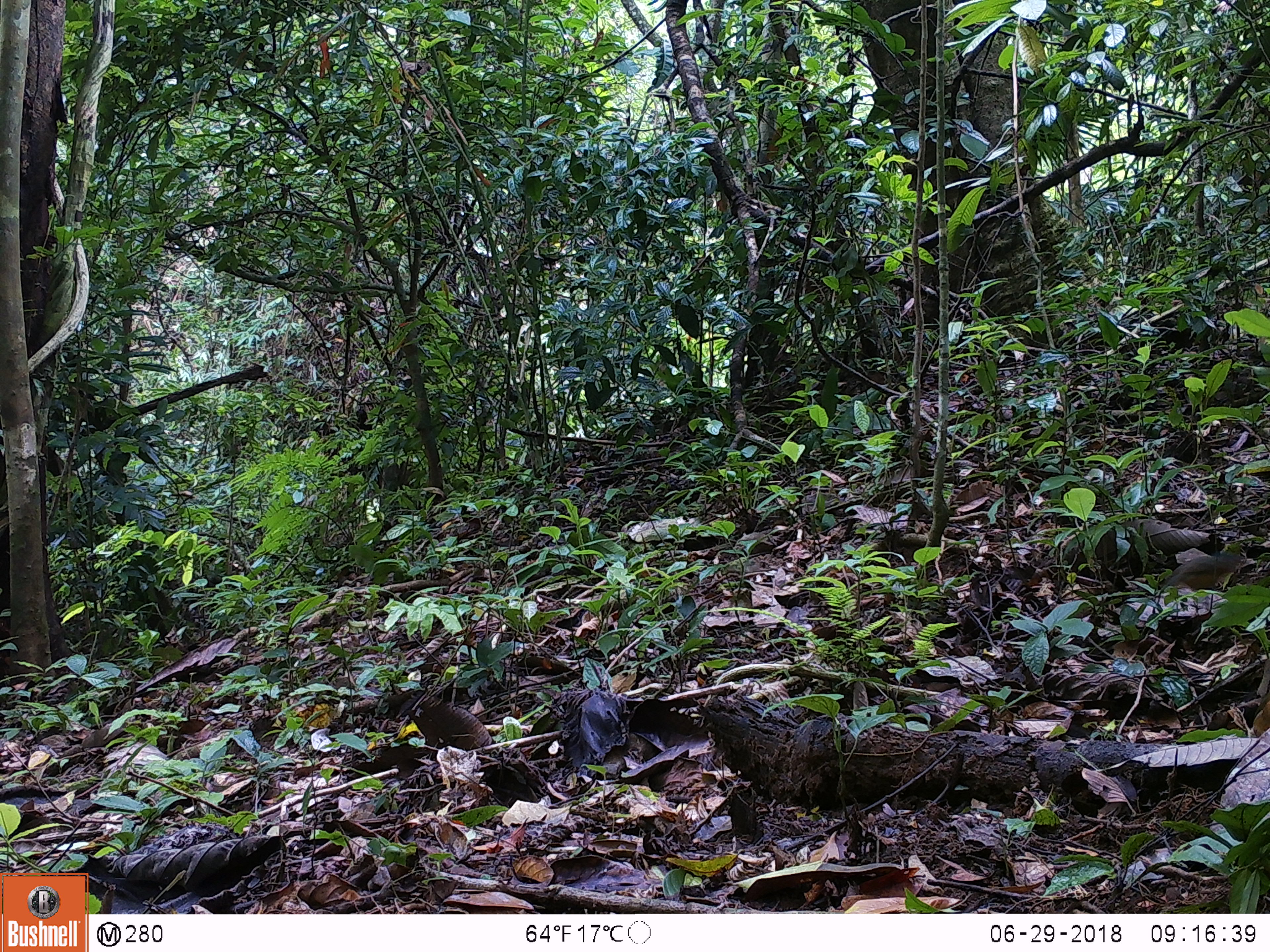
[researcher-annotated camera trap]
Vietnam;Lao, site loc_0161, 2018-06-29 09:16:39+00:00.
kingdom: Animalia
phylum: Chordata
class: Aves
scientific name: Aves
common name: bird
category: unidentified bird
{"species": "unidentified bird (bird) (Aves)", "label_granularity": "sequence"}